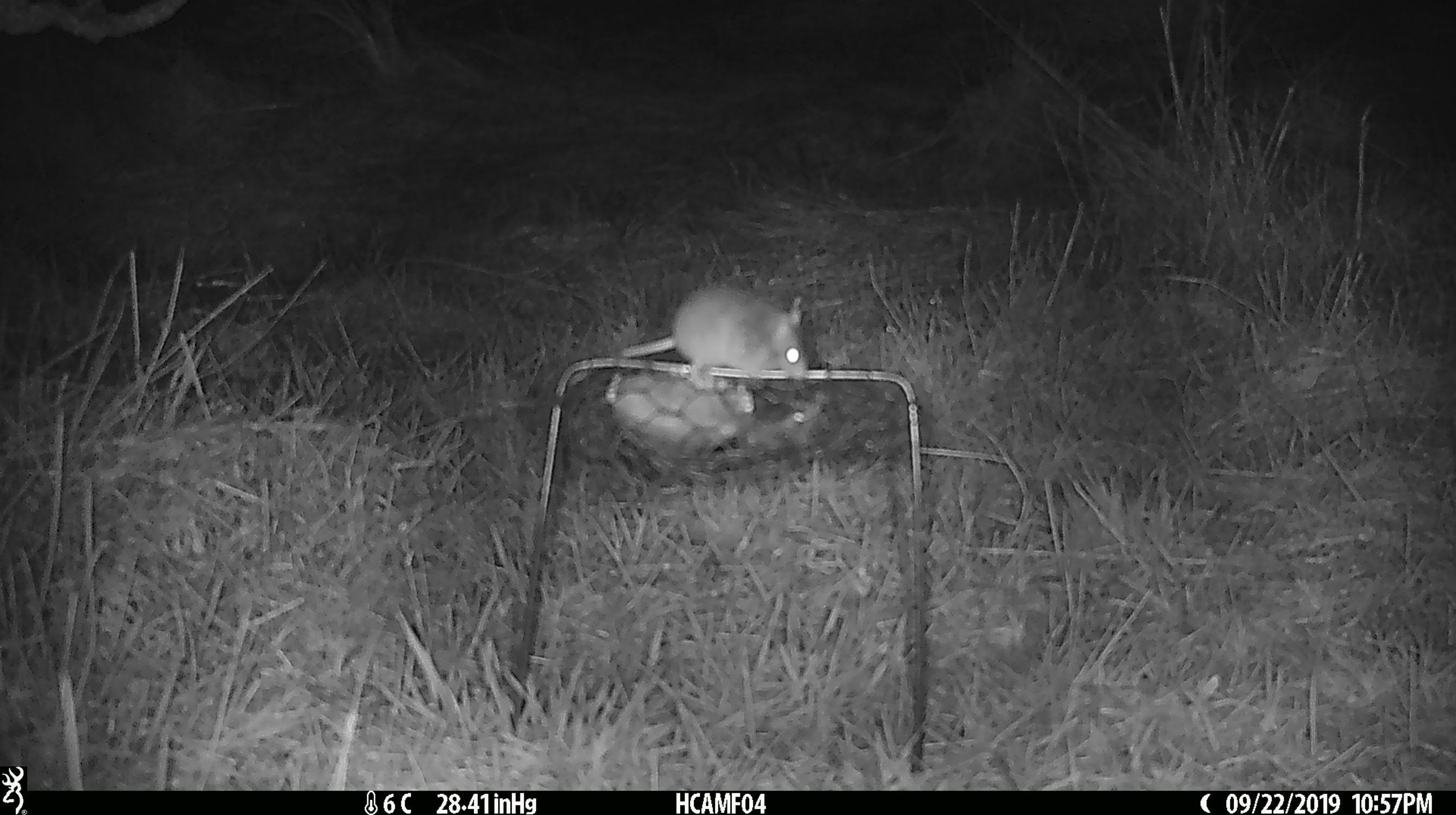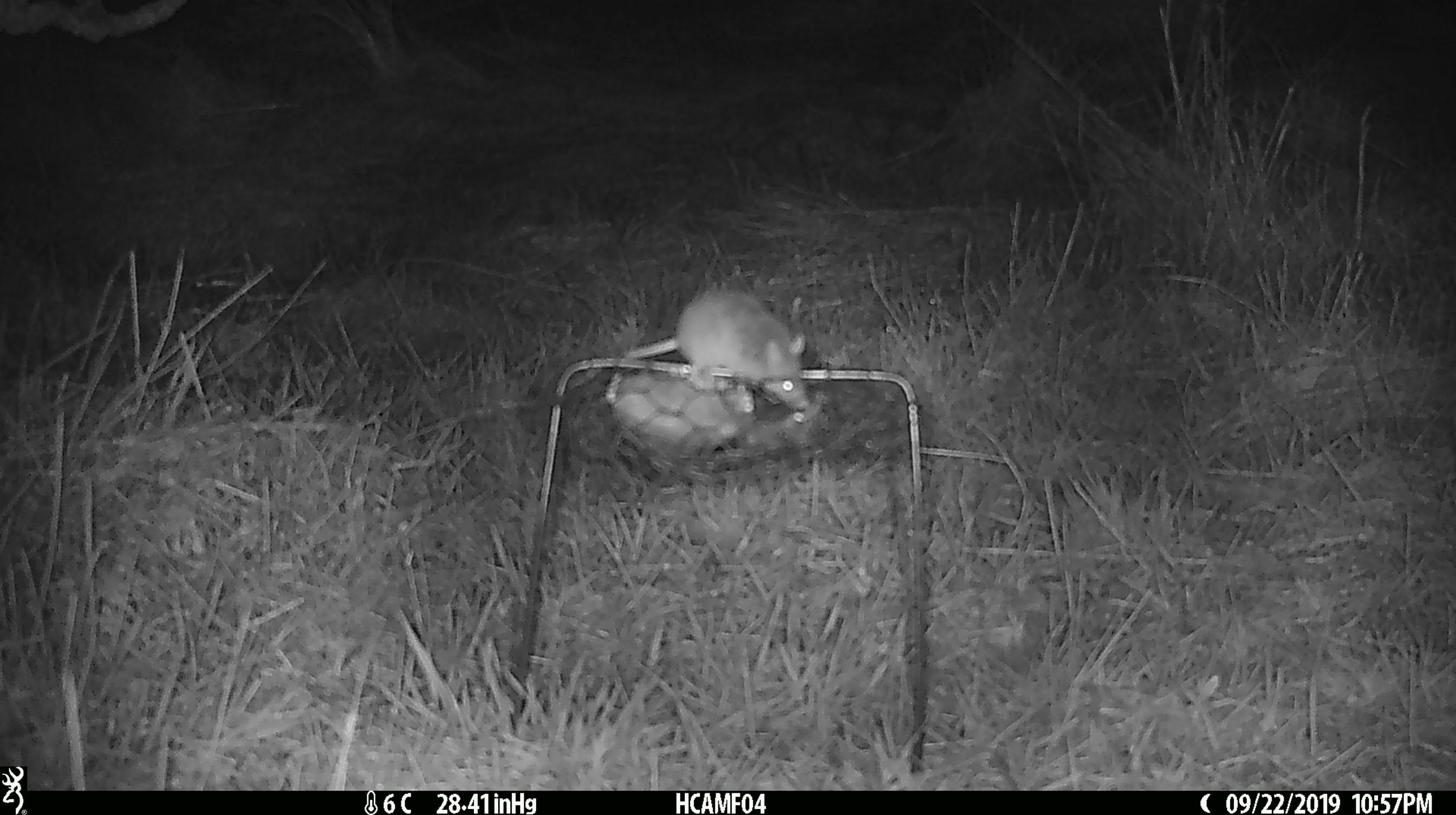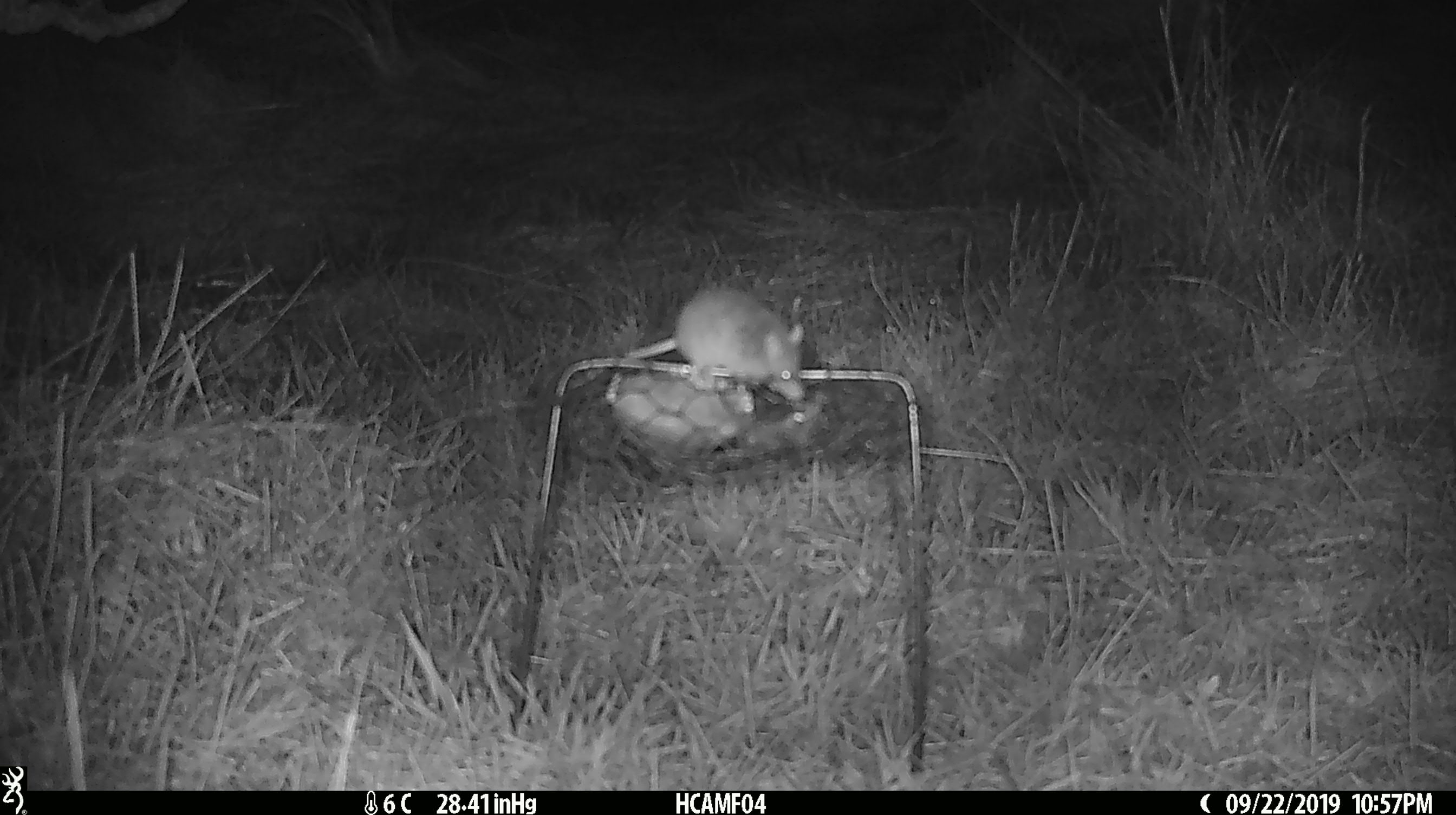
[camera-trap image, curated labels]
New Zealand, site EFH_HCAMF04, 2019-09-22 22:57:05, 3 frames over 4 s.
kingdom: Animalia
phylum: Chordata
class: Mammalia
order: Rodentia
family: Muridae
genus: Mus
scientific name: Mus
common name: mouse